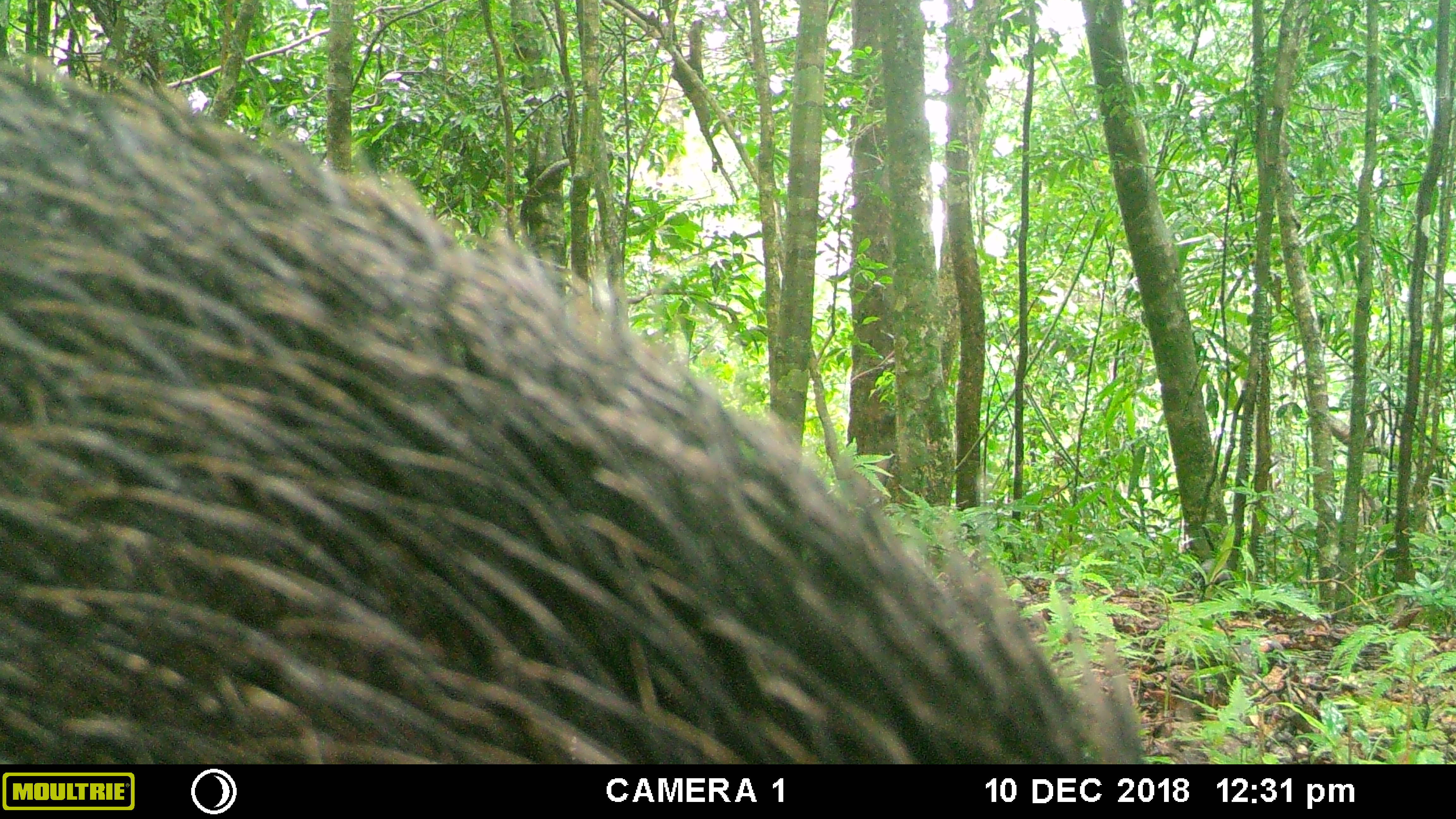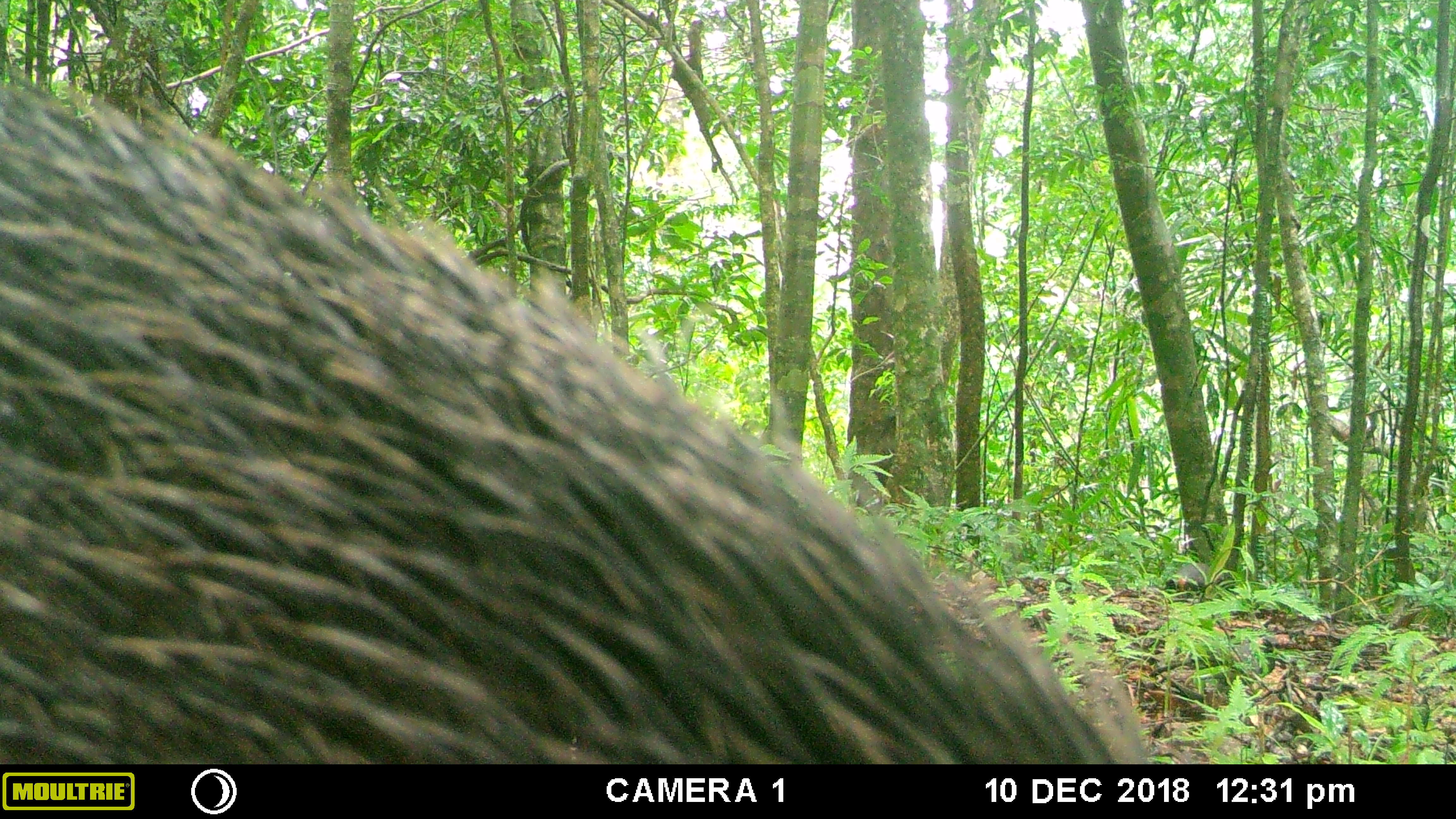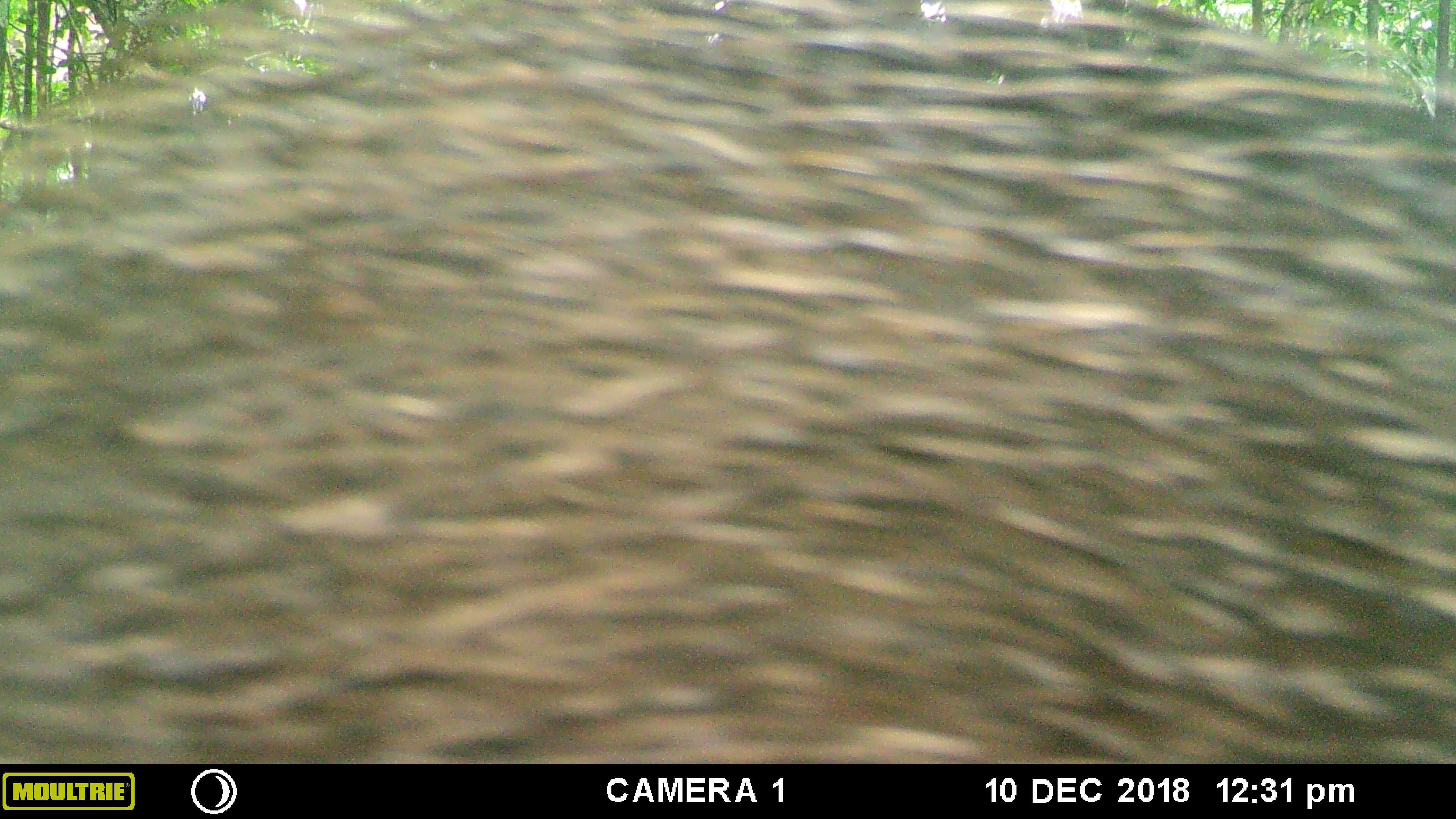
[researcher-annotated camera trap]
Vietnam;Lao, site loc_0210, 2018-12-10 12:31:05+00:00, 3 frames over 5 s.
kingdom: Animalia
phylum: Chordata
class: Mammalia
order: Artiodactyla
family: Suidae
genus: Sus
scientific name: Sus scrofa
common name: eurasian wild pig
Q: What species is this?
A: Eurasian wild pig (Sus scrofa).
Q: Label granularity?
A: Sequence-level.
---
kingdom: Animalia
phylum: Chordata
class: Aves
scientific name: Aves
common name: bird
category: unidentified bird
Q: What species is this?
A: Unidentified bird (bird) (Aves).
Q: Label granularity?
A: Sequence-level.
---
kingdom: Animalia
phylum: Chordata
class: Aves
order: Galliformes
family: Phasianidae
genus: Gallus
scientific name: Gallus gallus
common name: red junglefowl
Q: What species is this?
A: Red junglefowl (Gallus gallus).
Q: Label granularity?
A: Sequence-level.